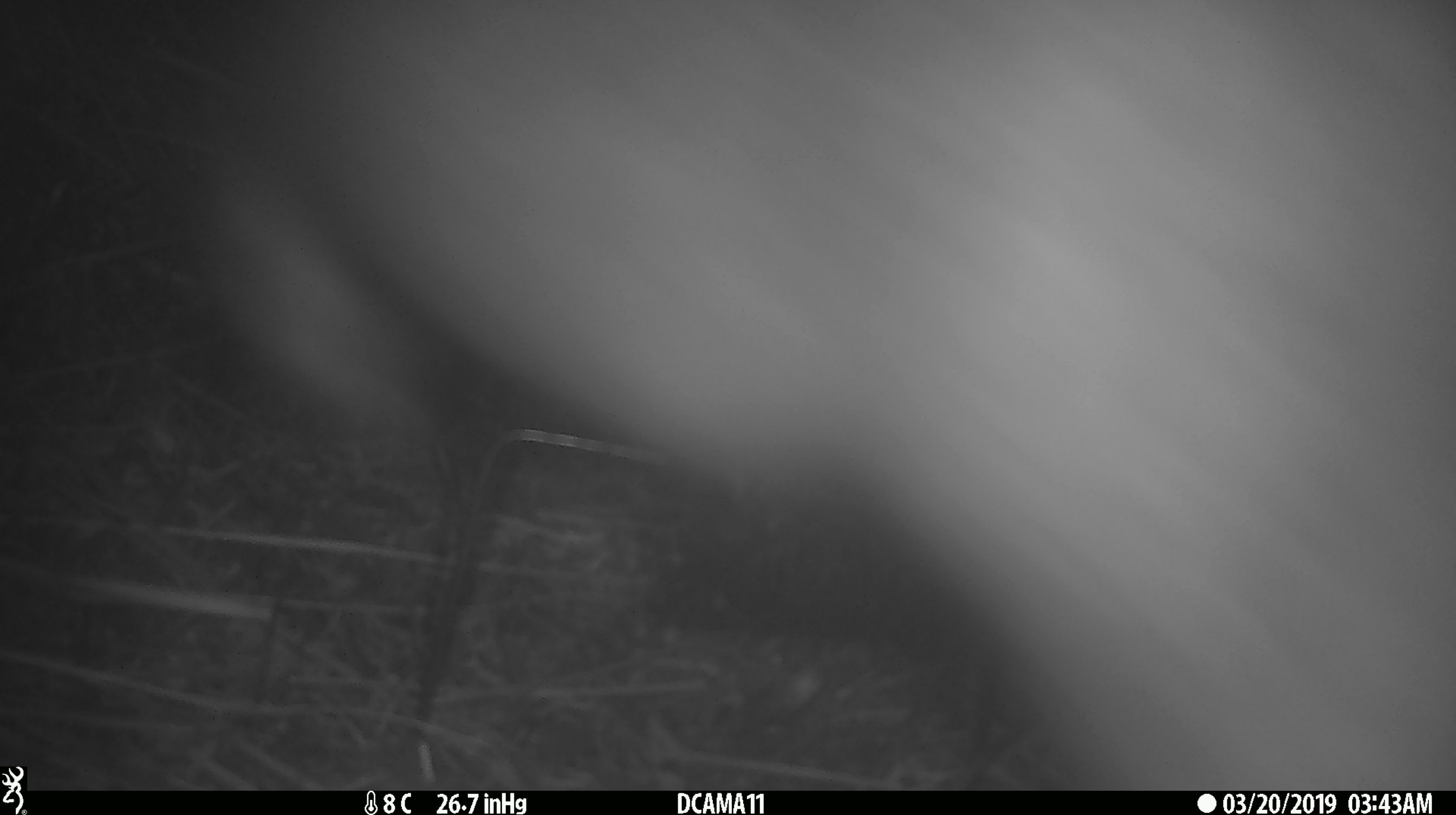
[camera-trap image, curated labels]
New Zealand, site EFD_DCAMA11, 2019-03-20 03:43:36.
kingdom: Animalia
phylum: Chordata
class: Mammalia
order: Diprotodontia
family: Phalangeridae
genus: Trichosurus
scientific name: Trichosurus vulpecula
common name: common brushtail possum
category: possum